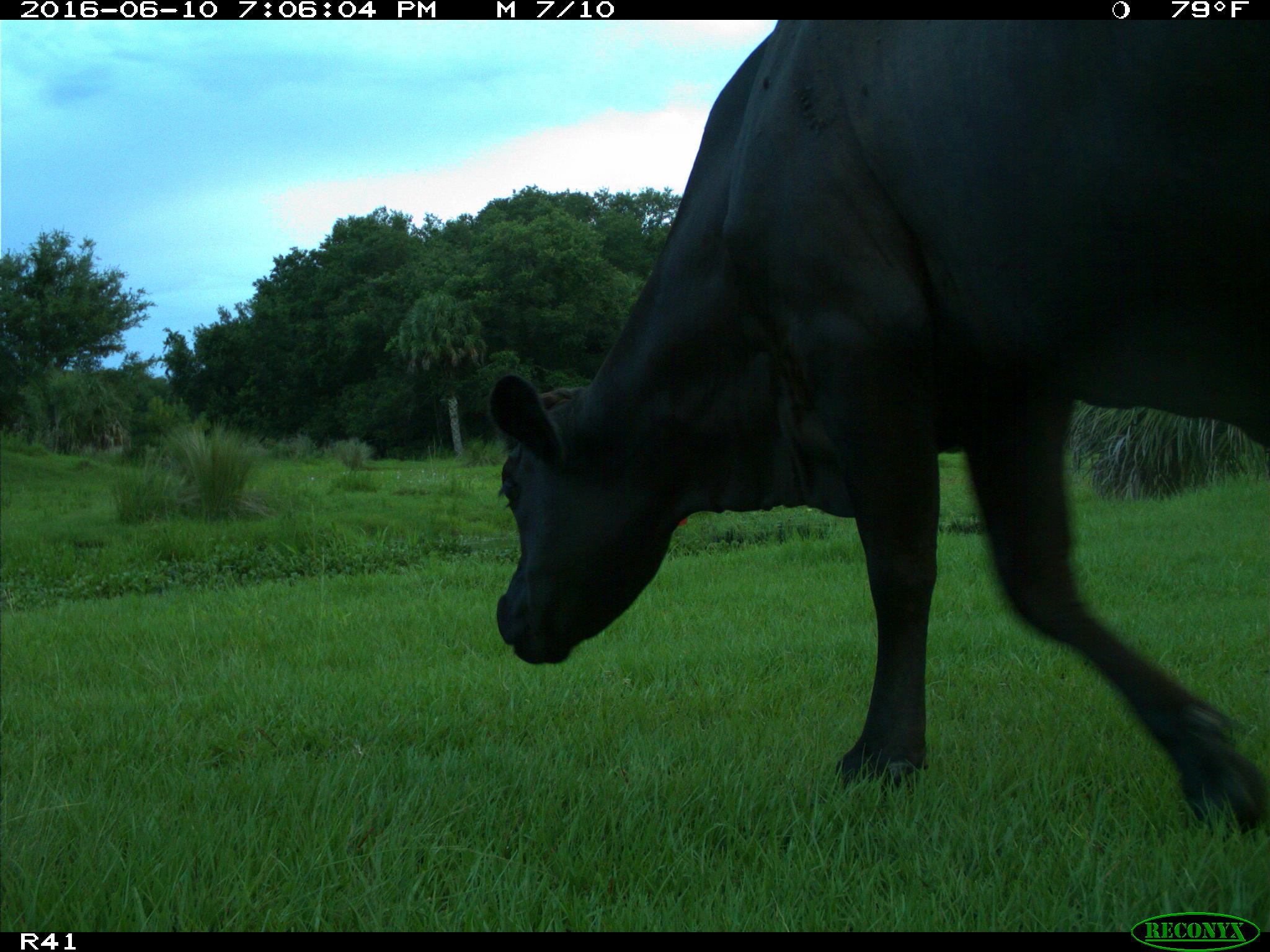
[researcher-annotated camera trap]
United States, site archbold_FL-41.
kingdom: Animalia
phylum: Chordata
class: Mammalia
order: Artiodactyla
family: Bovidae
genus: Bos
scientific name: Bos taurus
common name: domestic cow